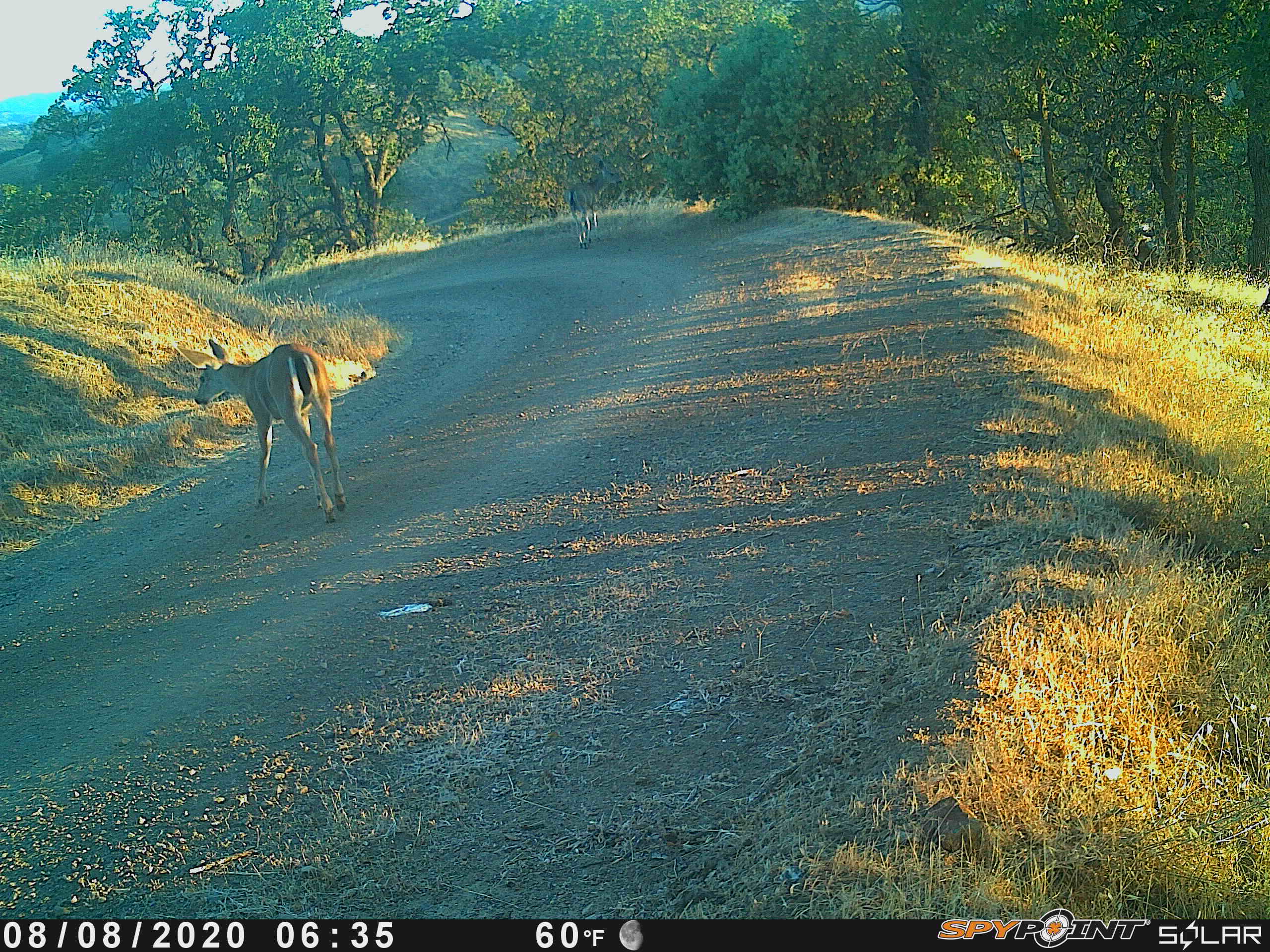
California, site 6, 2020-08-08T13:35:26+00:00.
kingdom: Animalia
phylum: Chordata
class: Mammalia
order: Artiodactyla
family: Cervidae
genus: Odocoileus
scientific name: Odocoileus hemionus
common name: mule deer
Mule deer (Odocoileus hemionus).